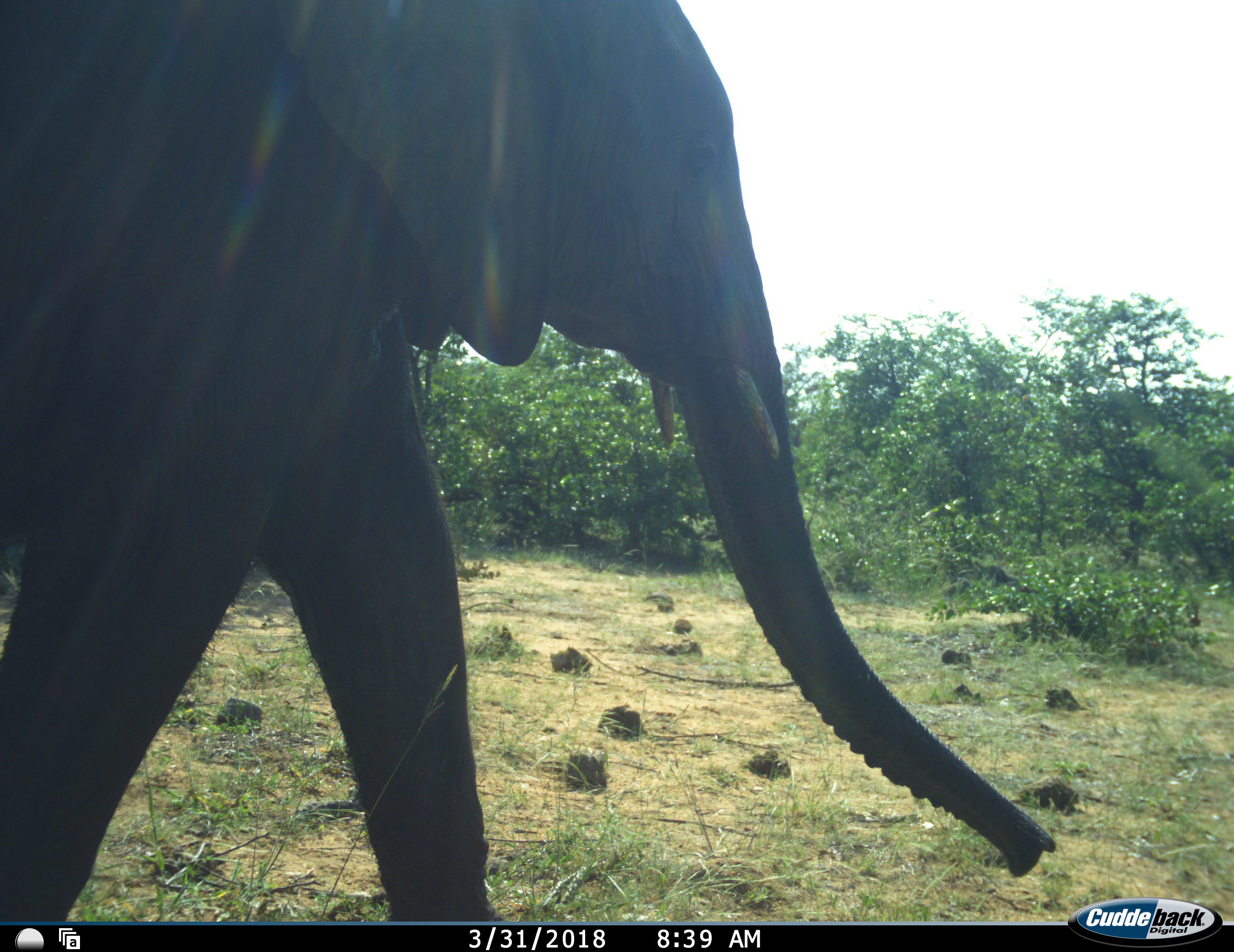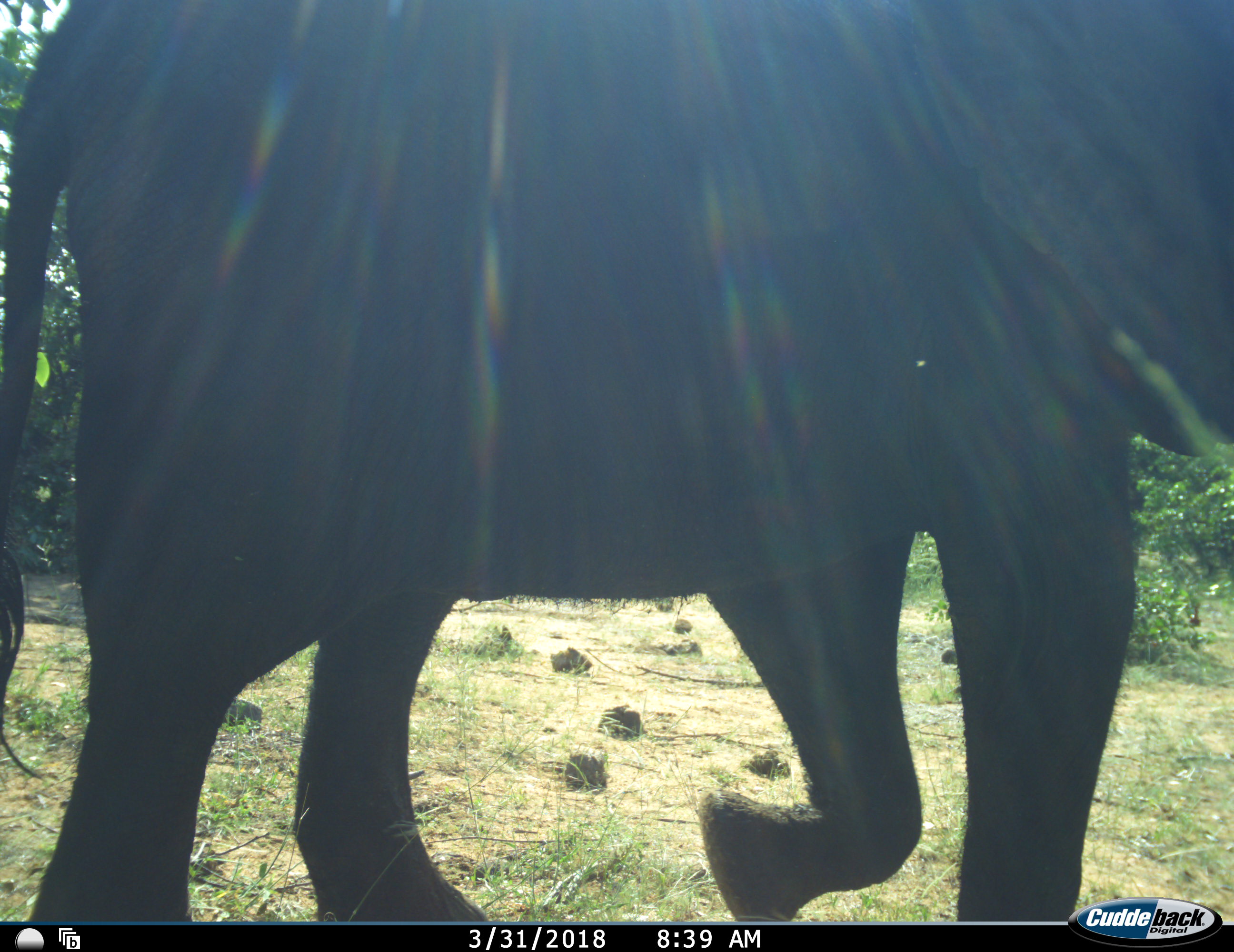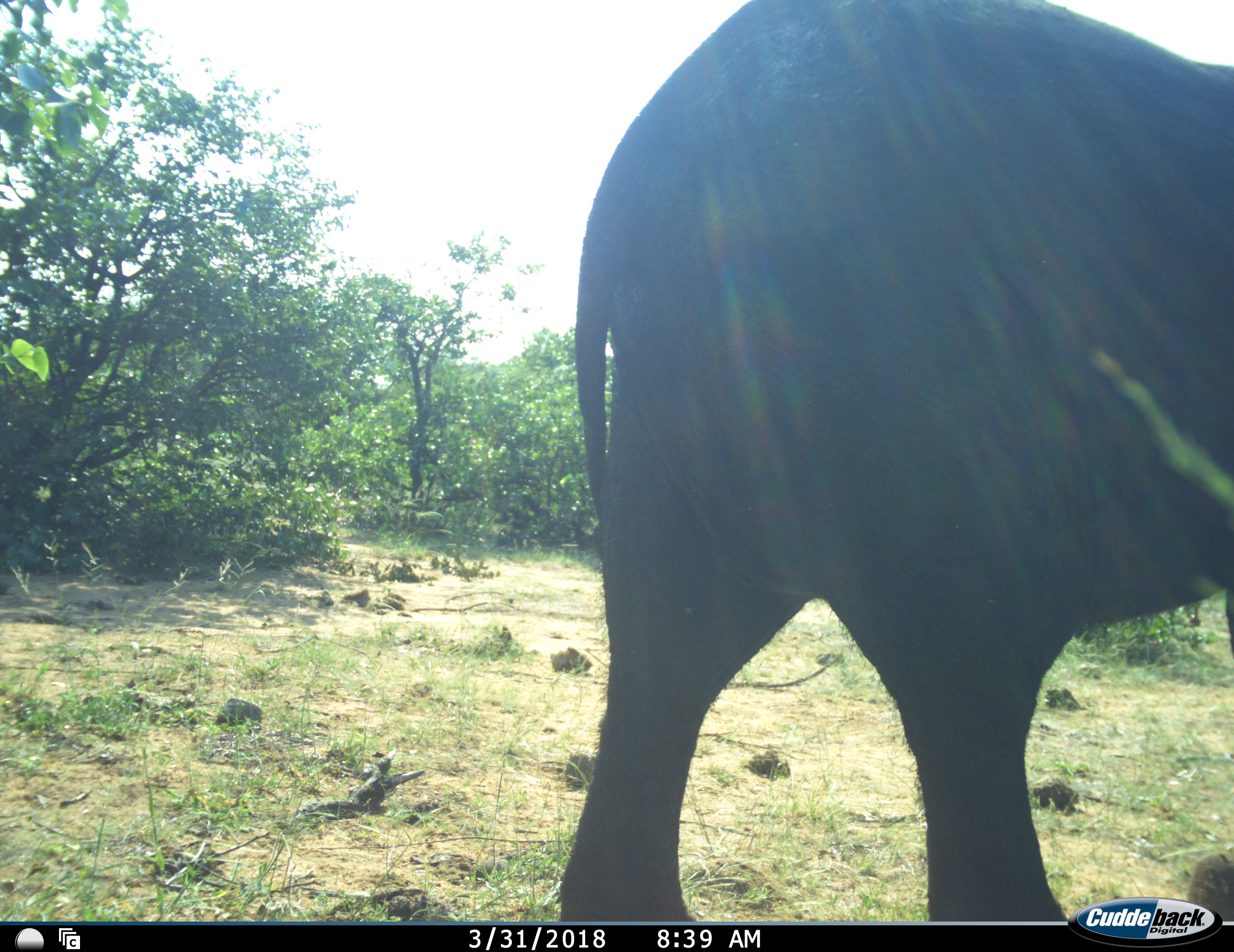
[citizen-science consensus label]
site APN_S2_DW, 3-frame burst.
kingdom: Animalia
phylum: Chordata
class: Mammalia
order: Proboscidea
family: Elephantidae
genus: Loxodonta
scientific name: Loxodonta africana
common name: african bush elephant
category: elephant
Elephant (african bush elephant) (Loxodonta africana), count 1. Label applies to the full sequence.